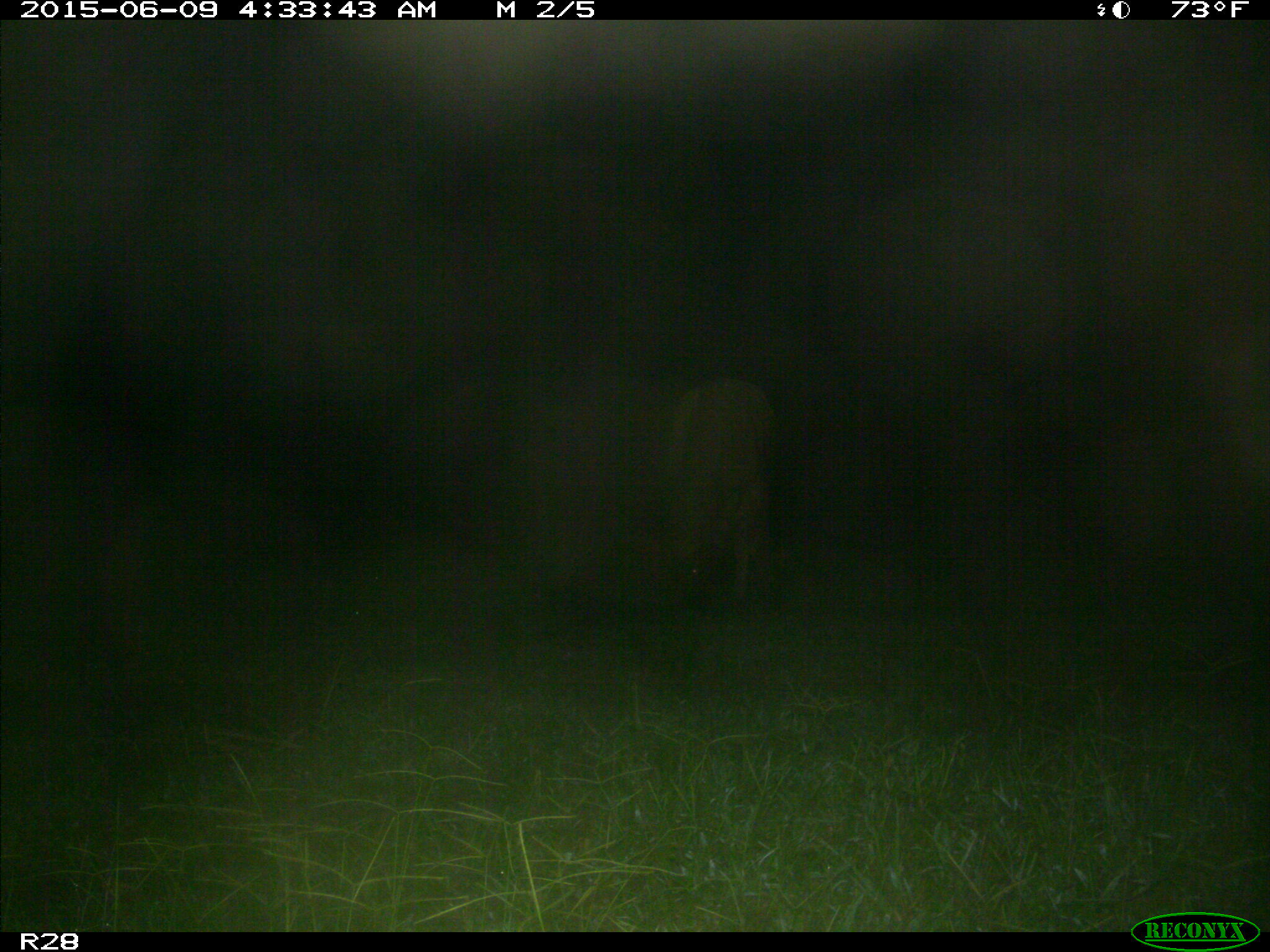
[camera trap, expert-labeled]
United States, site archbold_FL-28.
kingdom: Animalia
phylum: Chordata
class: Mammalia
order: Artiodactyla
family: Bovidae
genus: Bos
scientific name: Bos taurus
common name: domestic cow